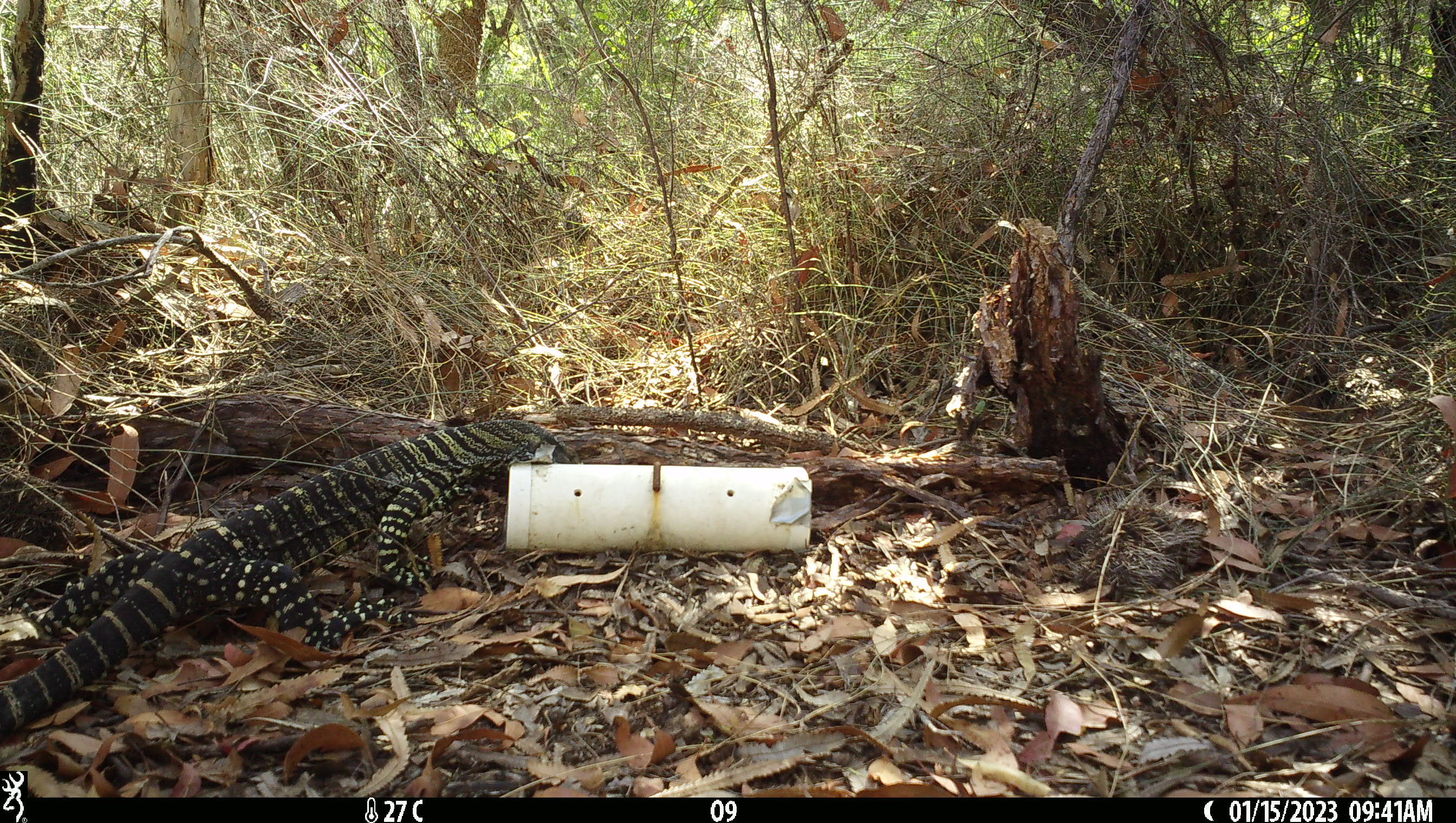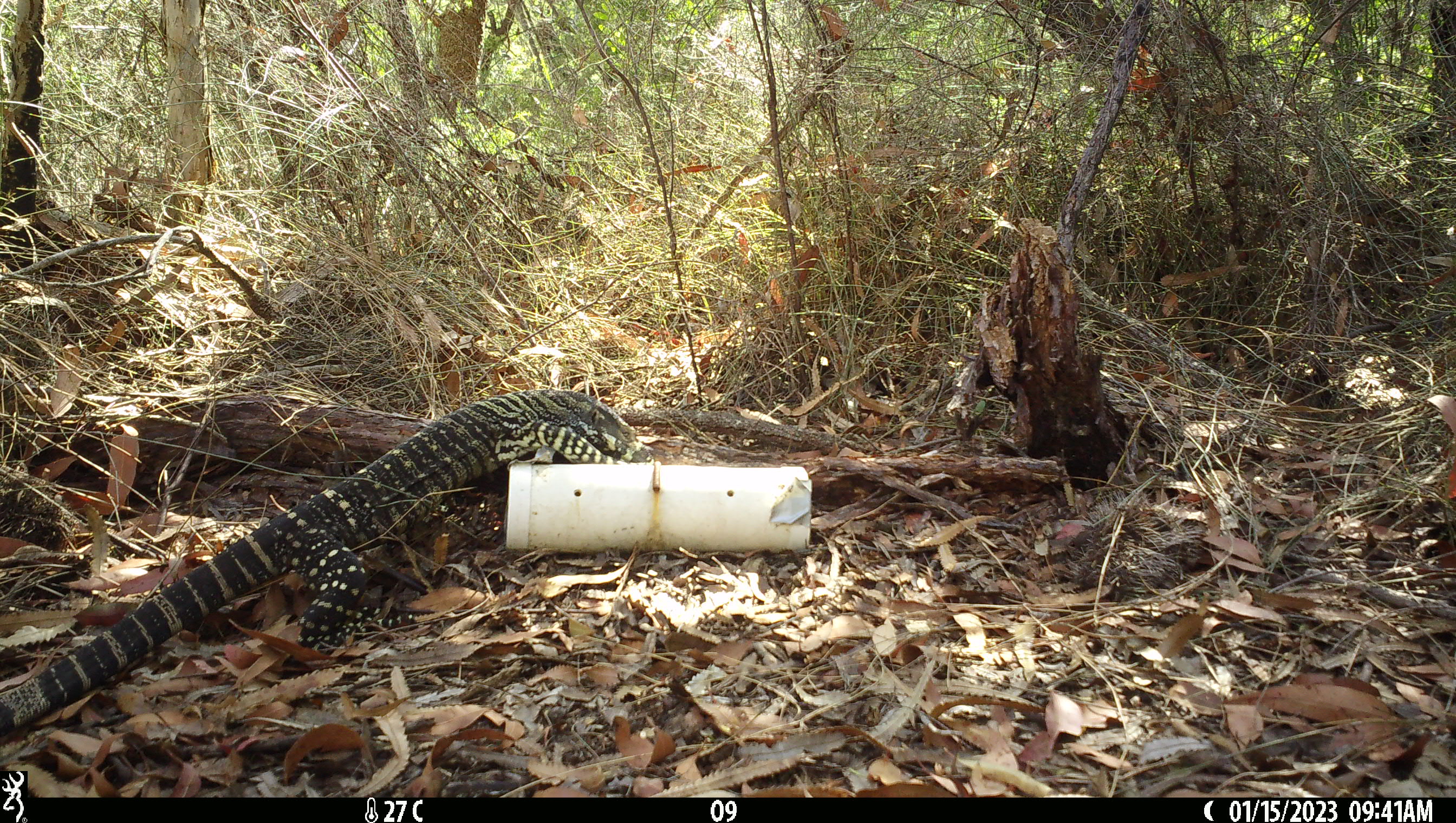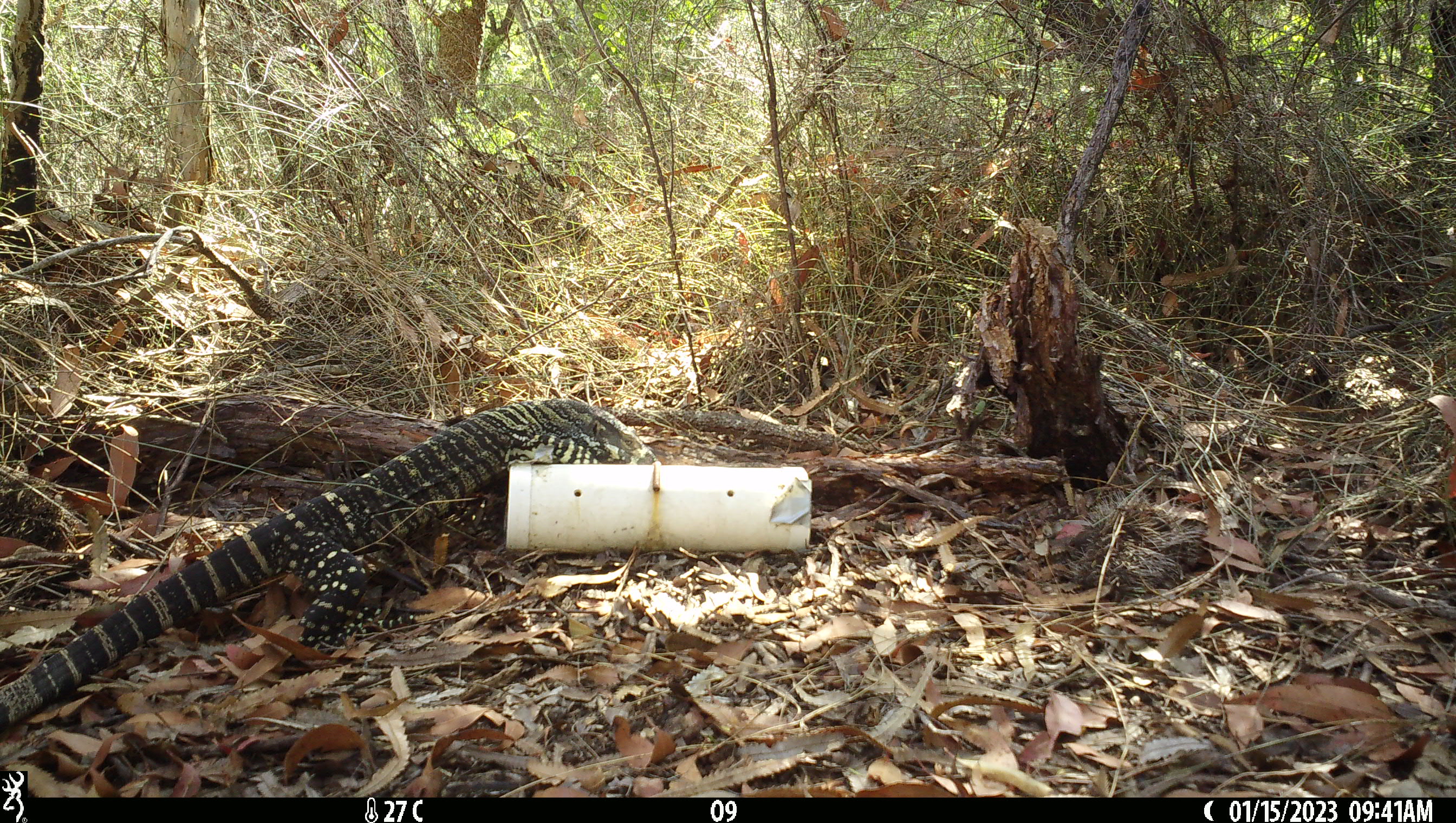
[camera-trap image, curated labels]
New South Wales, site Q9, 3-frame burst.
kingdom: Animalia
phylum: Chordata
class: Reptilia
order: Squamata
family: Varanidae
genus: Varanus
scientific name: Varanus varius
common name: lace monitor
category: goanna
Goanna (lace monitor) (Varanus varius).